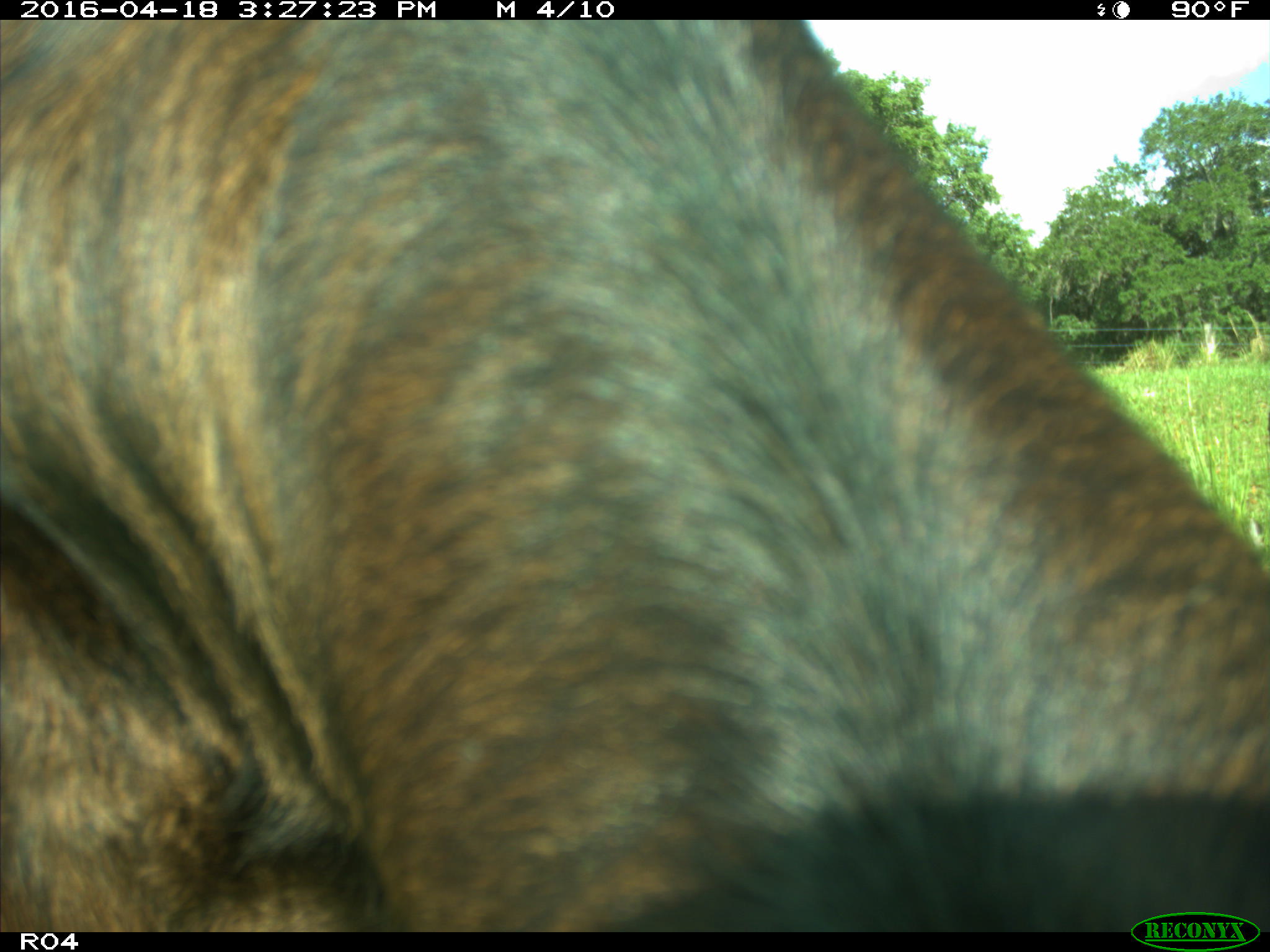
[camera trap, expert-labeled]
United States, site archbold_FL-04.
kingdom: Animalia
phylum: Chordata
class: Mammalia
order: Artiodactyla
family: Bovidae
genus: Bos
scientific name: Bos taurus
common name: domestic cow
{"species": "Bos taurus (domestic cow)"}